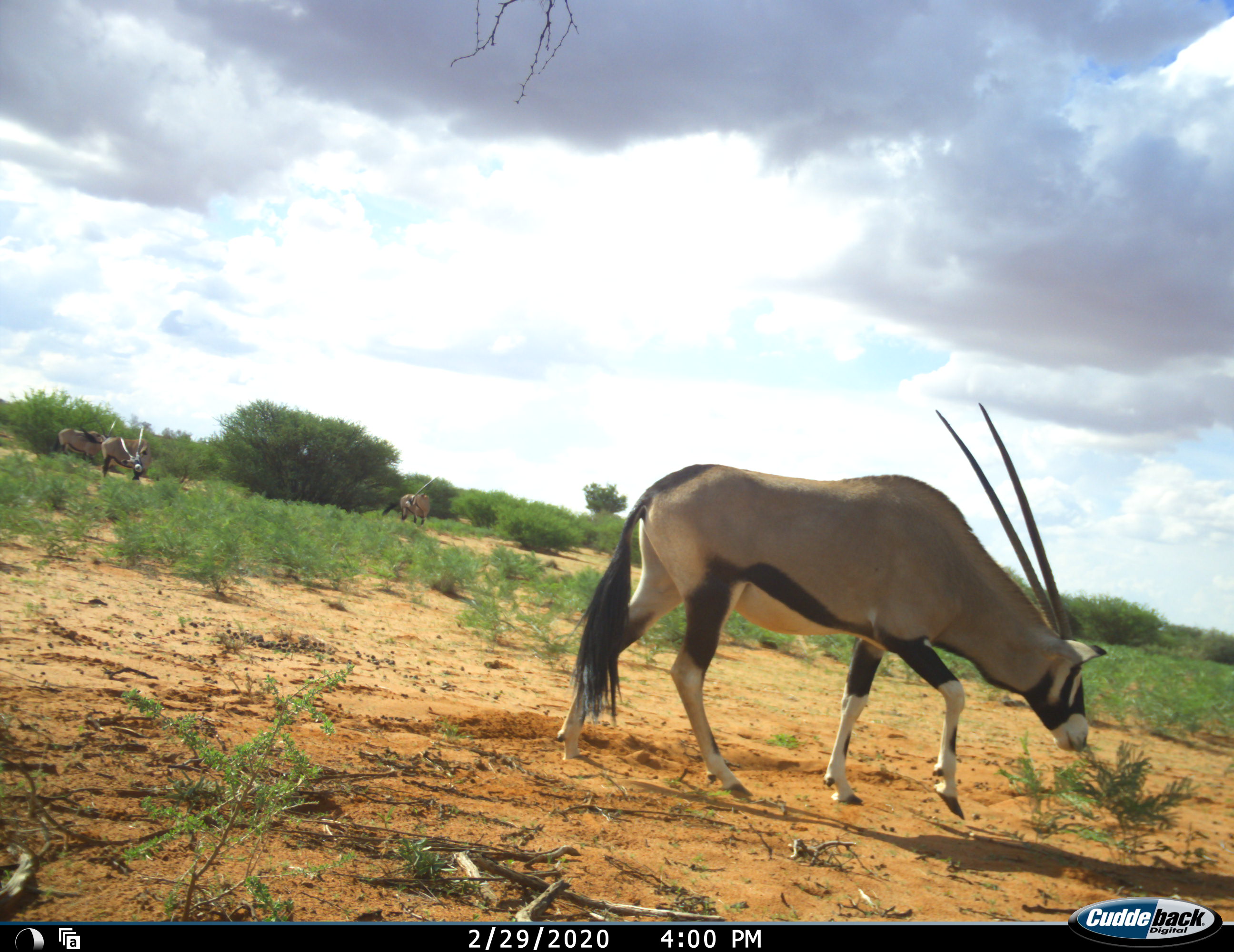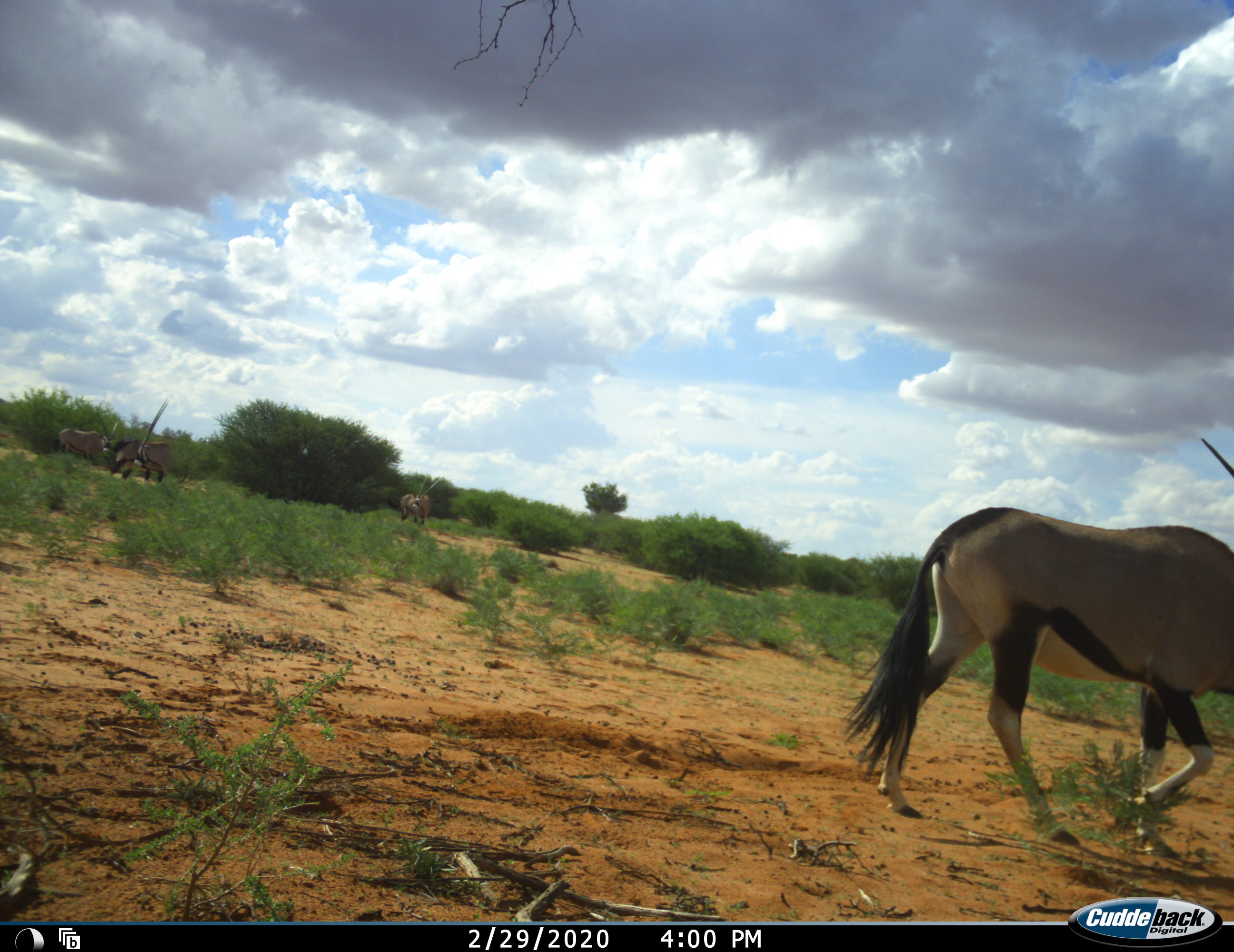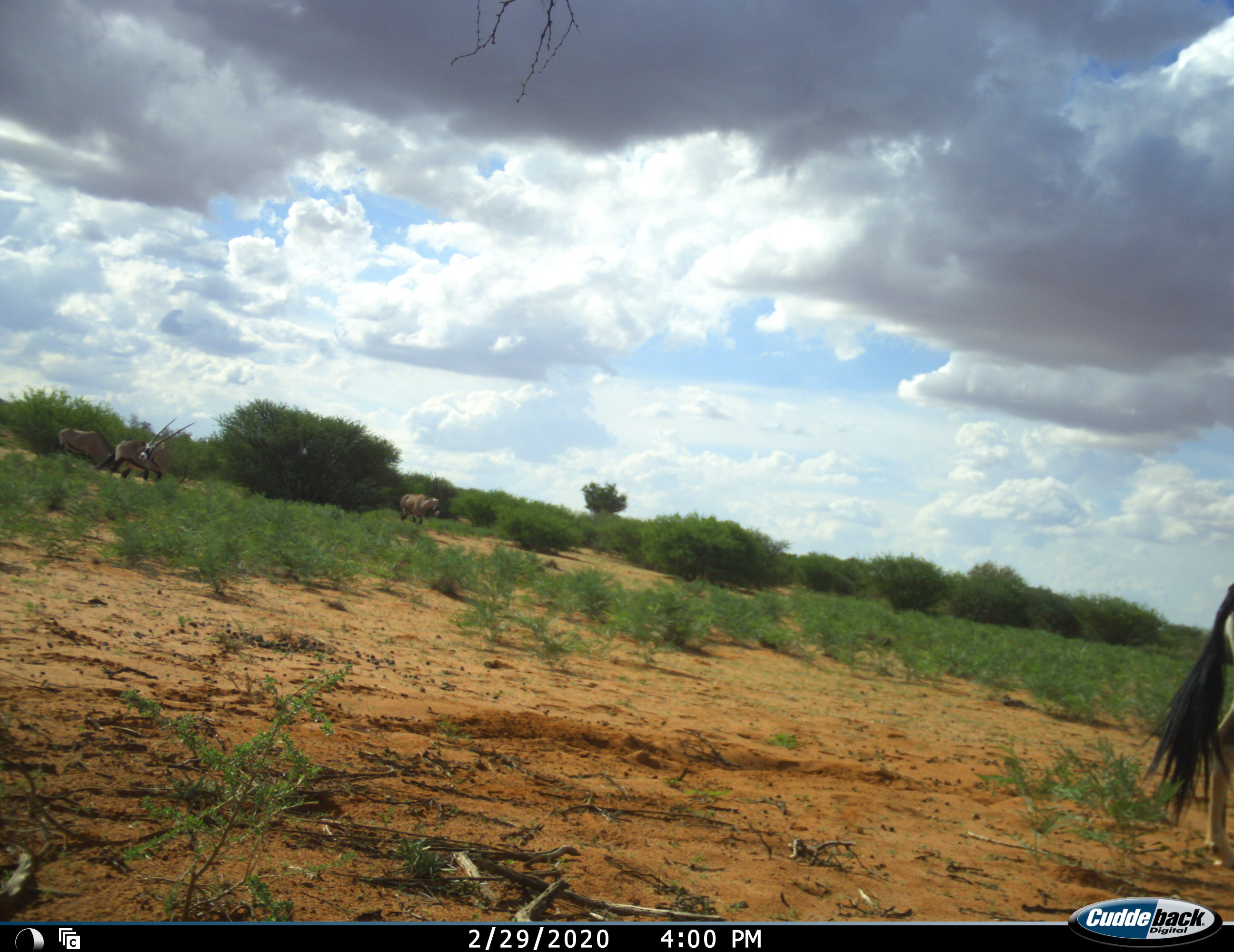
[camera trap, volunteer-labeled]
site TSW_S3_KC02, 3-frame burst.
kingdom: Animalia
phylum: Chordata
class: Mammalia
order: Artiodactyla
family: Bovidae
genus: Oryx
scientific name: Oryx gazella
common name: gemsbok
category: oryx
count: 4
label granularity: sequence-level